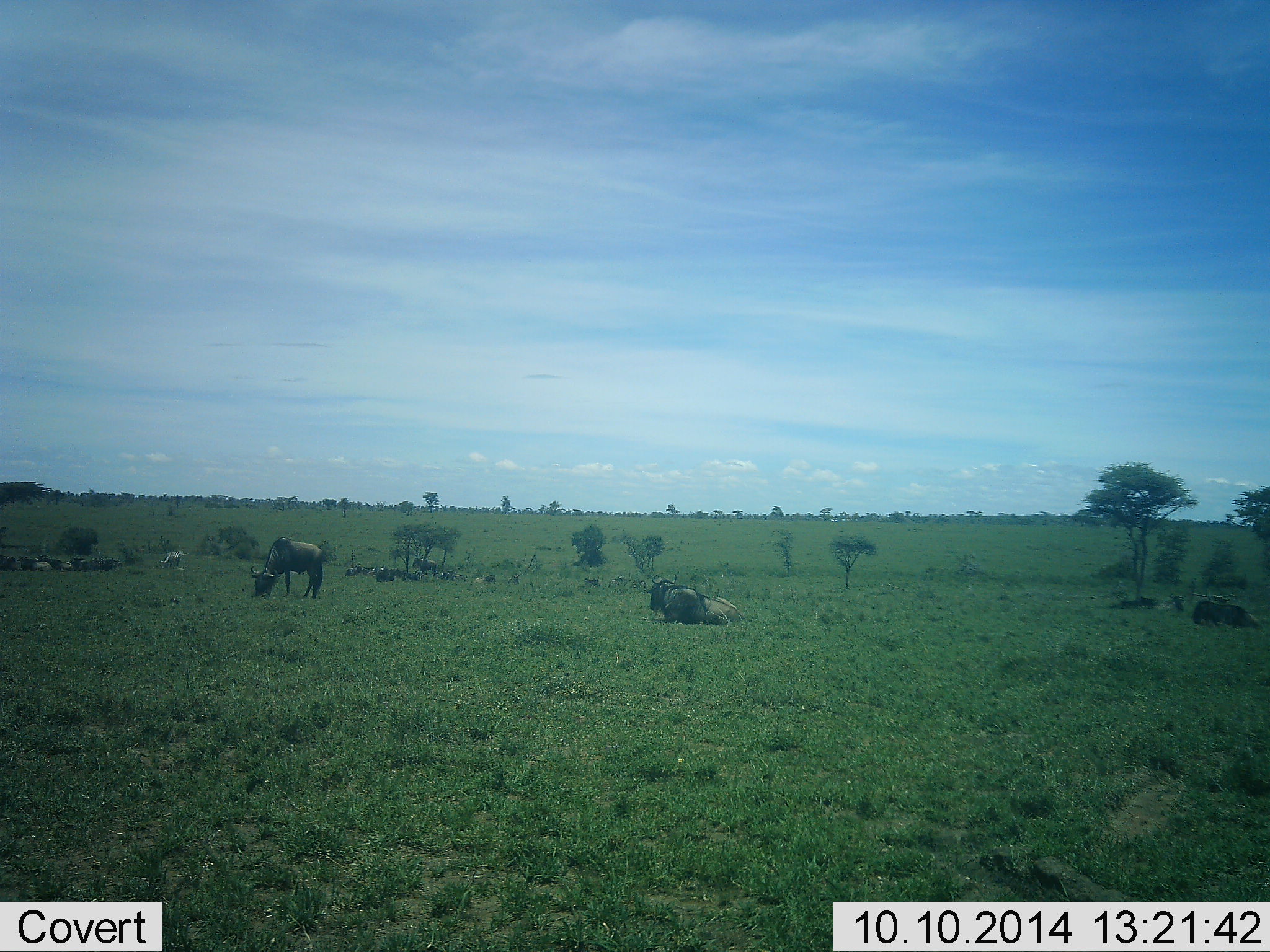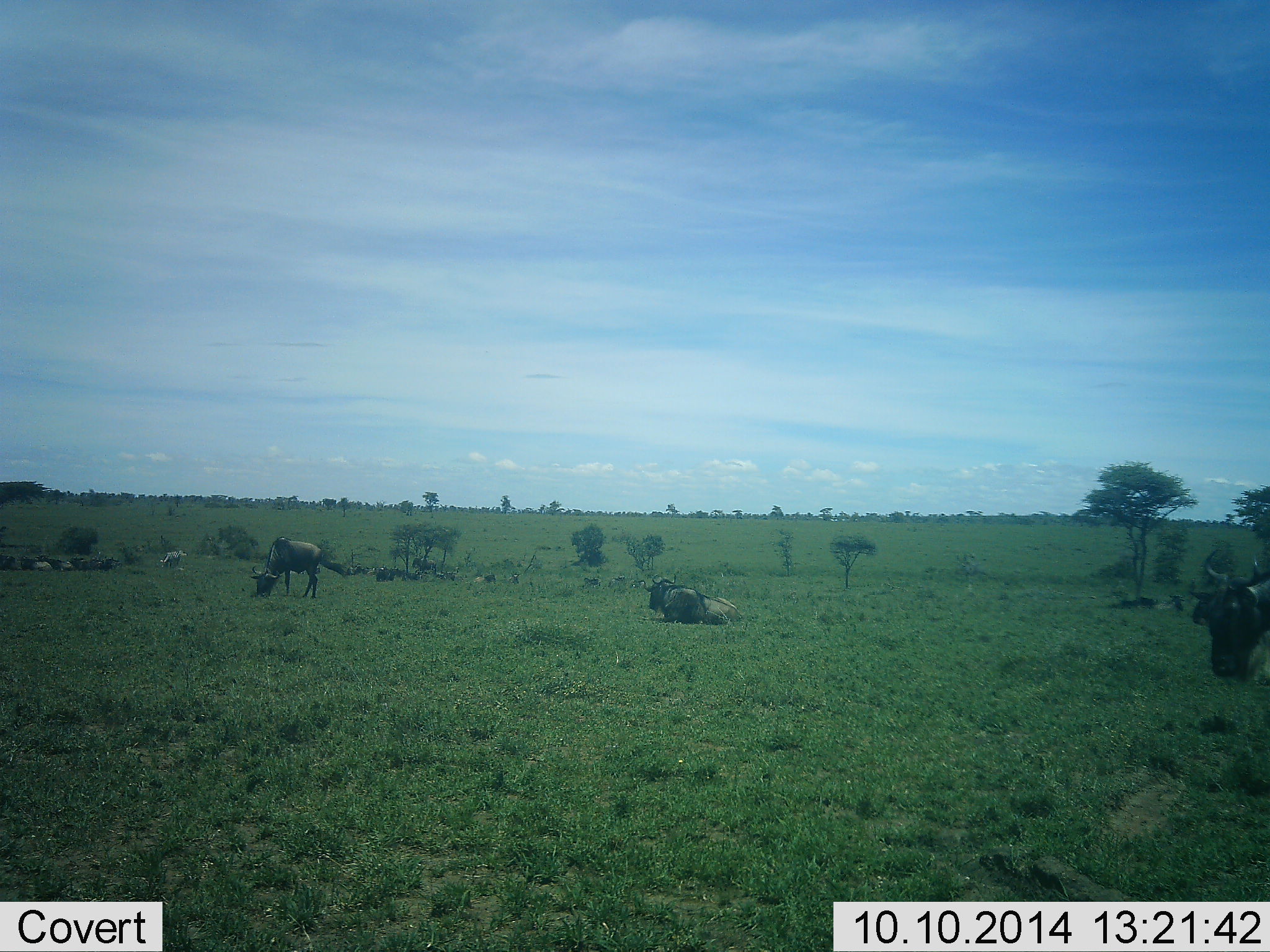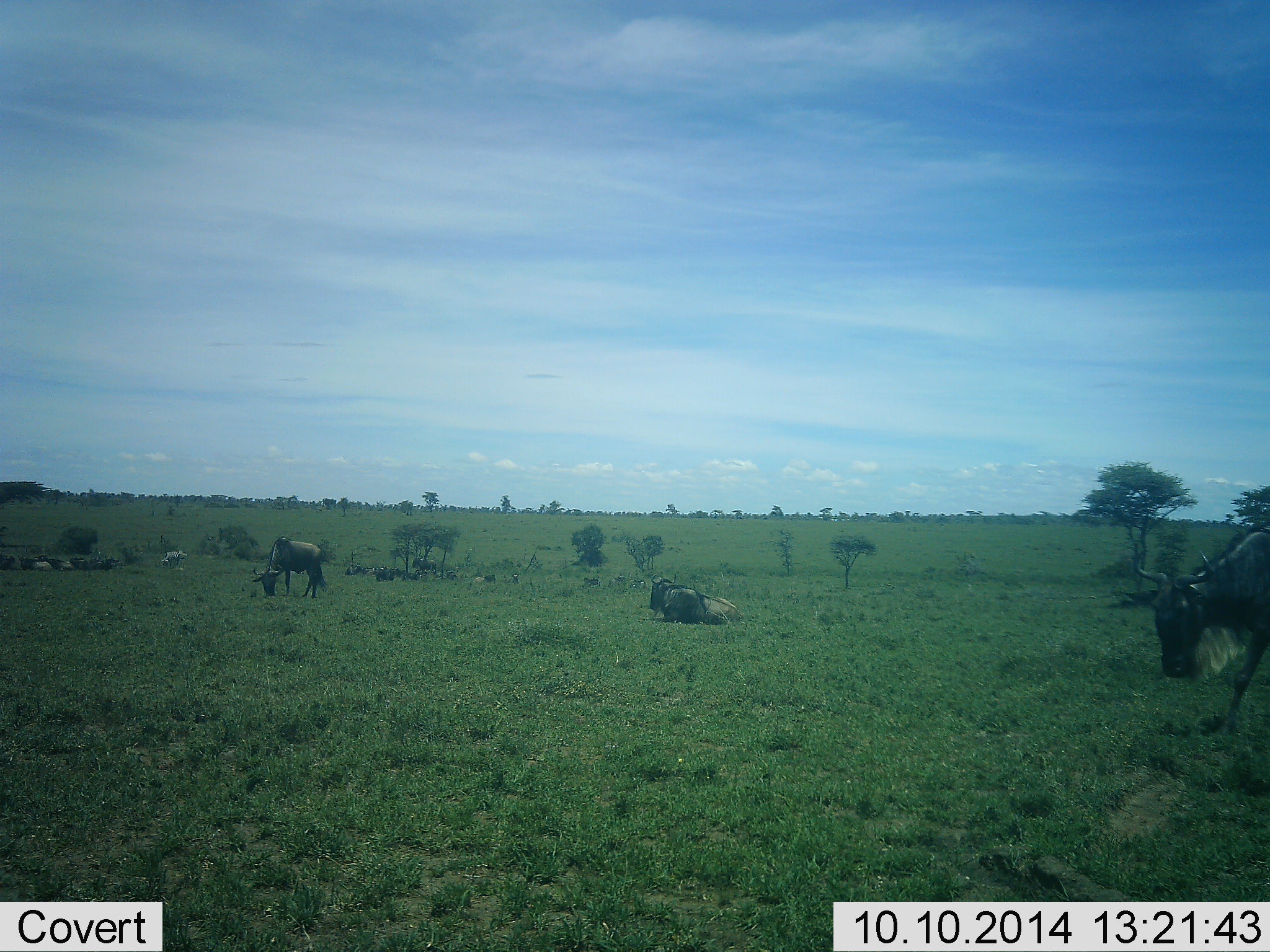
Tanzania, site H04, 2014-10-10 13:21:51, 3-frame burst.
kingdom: Animalia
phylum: Chordata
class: Mammalia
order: Artiodactyla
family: Bovidae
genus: Connochaetes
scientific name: Connochaetes taurinus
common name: blue wildebeest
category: wildebeest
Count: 3.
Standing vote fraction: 33%.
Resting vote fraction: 92%.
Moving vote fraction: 67%.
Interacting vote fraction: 0%.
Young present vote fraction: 0%.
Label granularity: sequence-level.